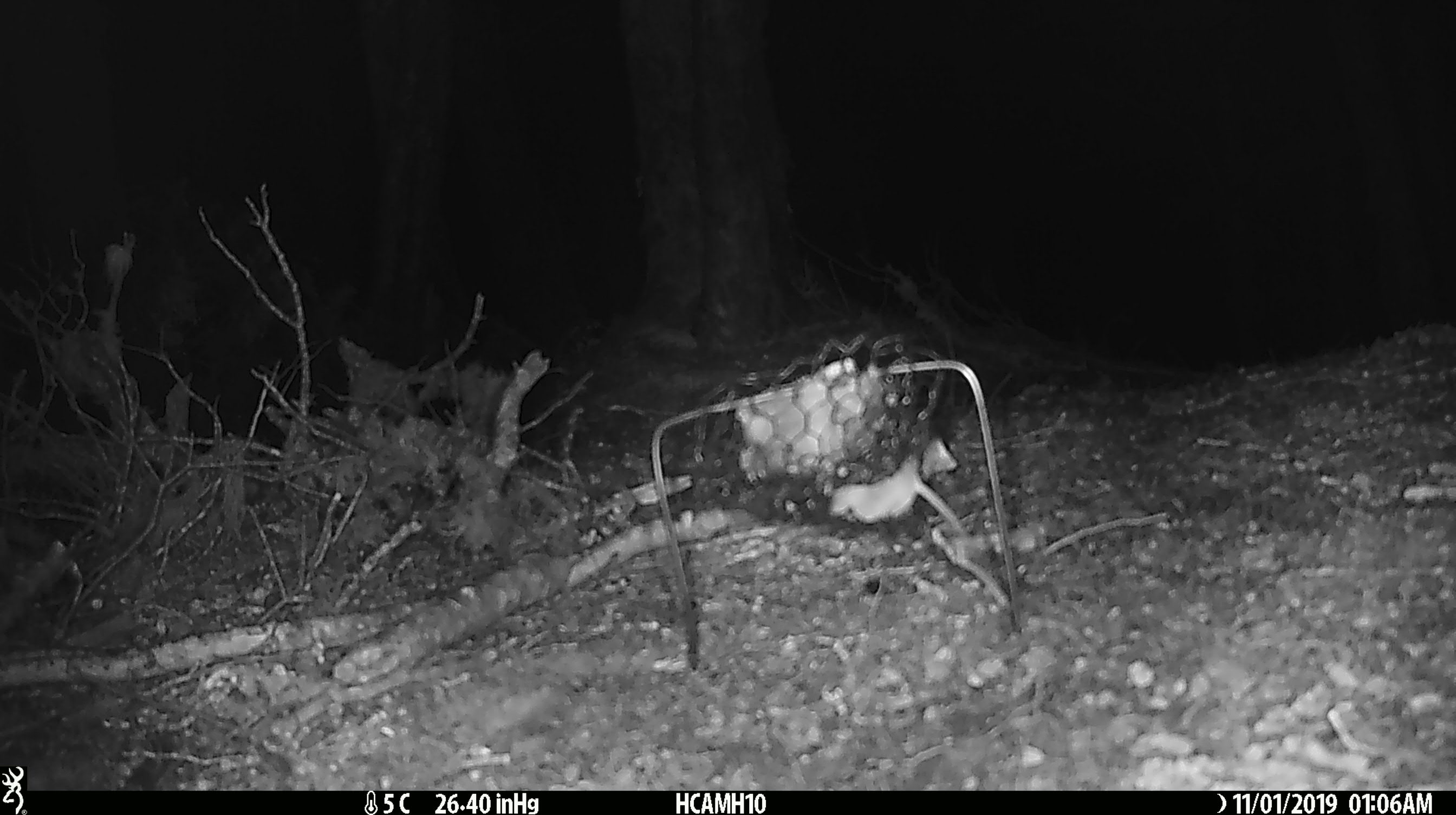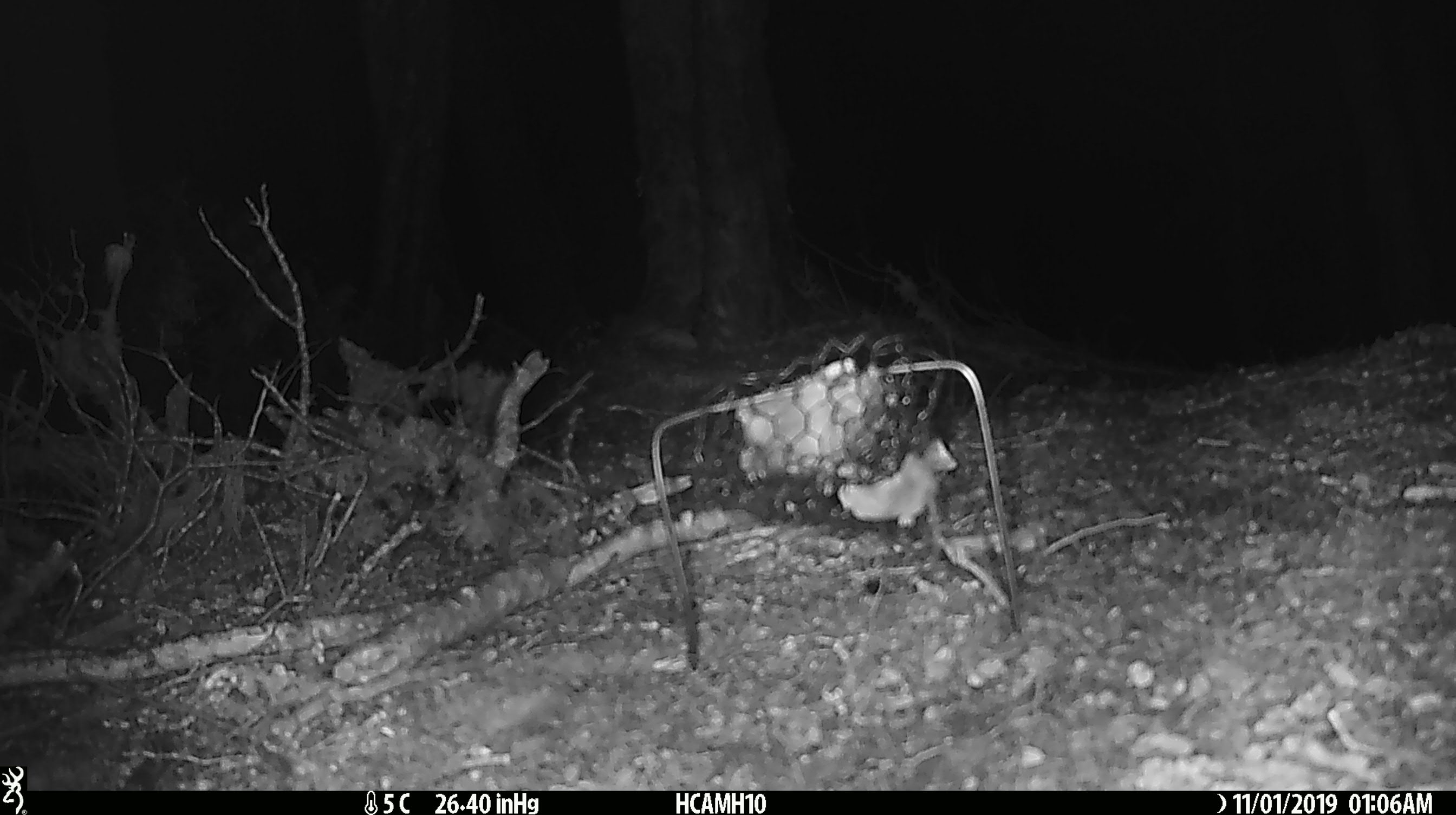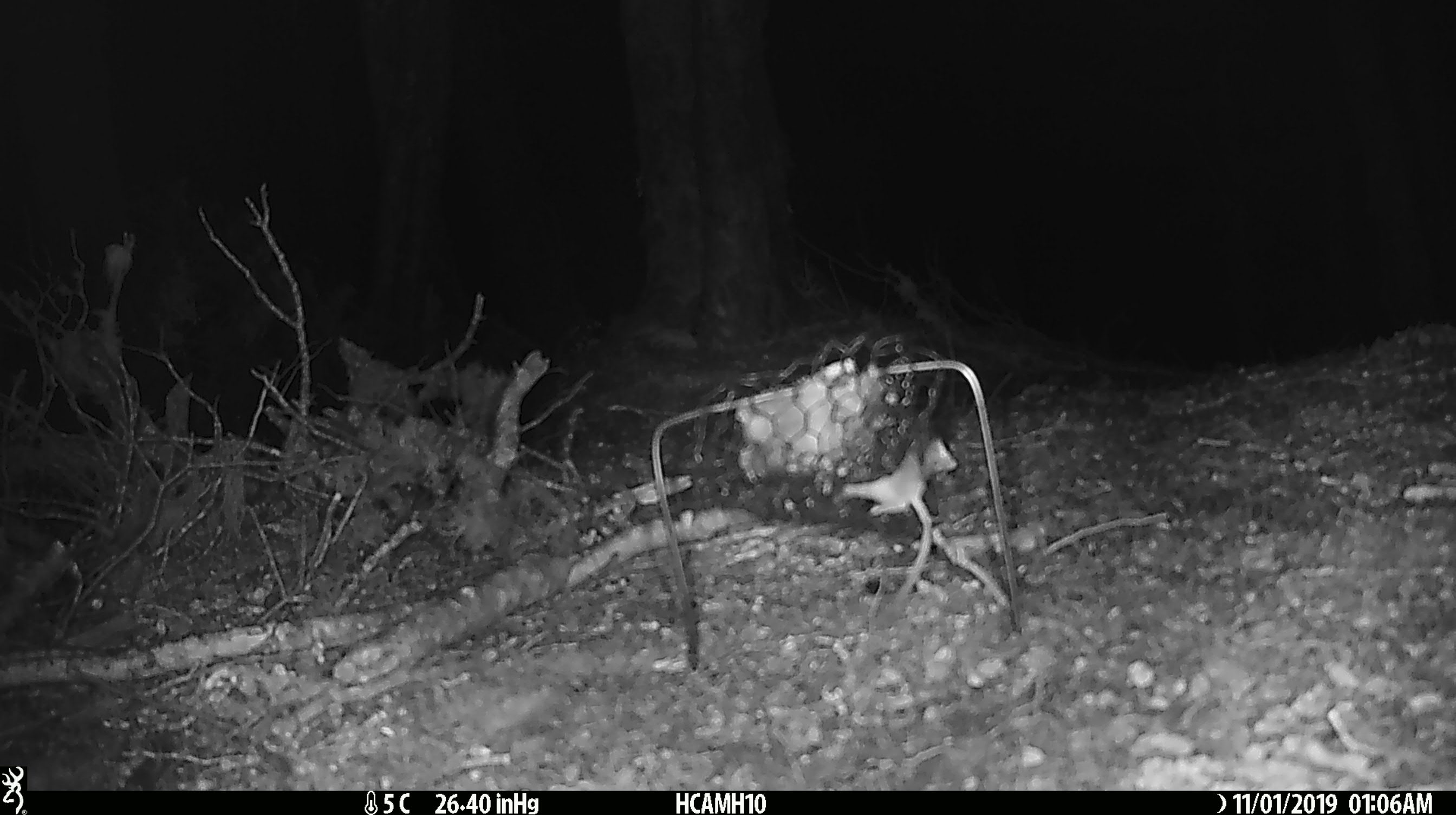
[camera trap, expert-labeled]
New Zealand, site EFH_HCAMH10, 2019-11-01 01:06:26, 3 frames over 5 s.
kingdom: Animalia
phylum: Chordata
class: Mammalia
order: Rodentia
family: Muridae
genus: Mus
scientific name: Mus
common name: mouse